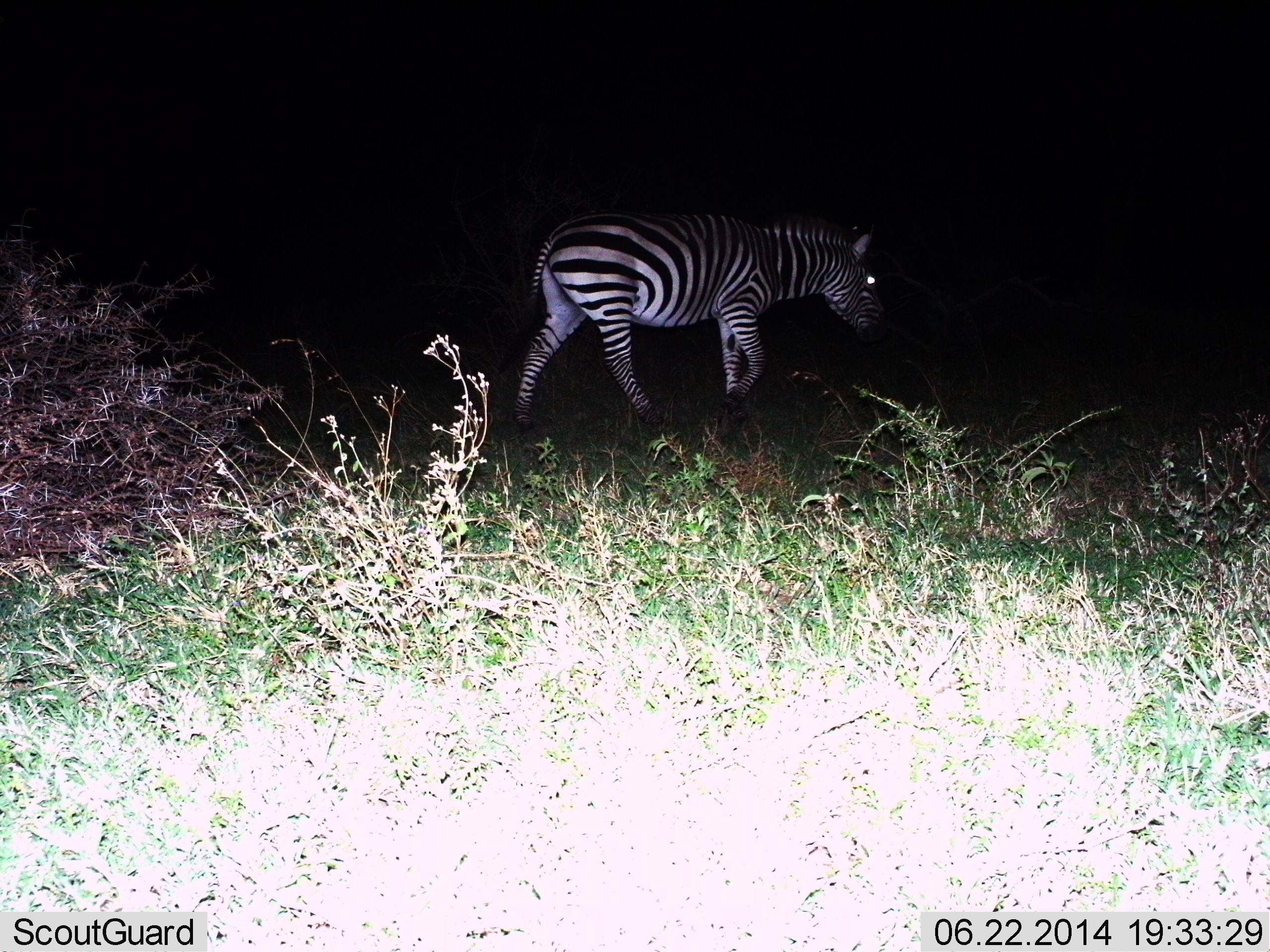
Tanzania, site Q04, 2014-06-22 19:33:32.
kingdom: Animalia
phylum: Chordata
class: Mammalia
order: Perissodactyla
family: Equidae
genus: Equus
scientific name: Equus quagga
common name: plains zebra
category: zebra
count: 1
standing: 10%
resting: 0%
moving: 90%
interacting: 0%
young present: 0%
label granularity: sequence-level